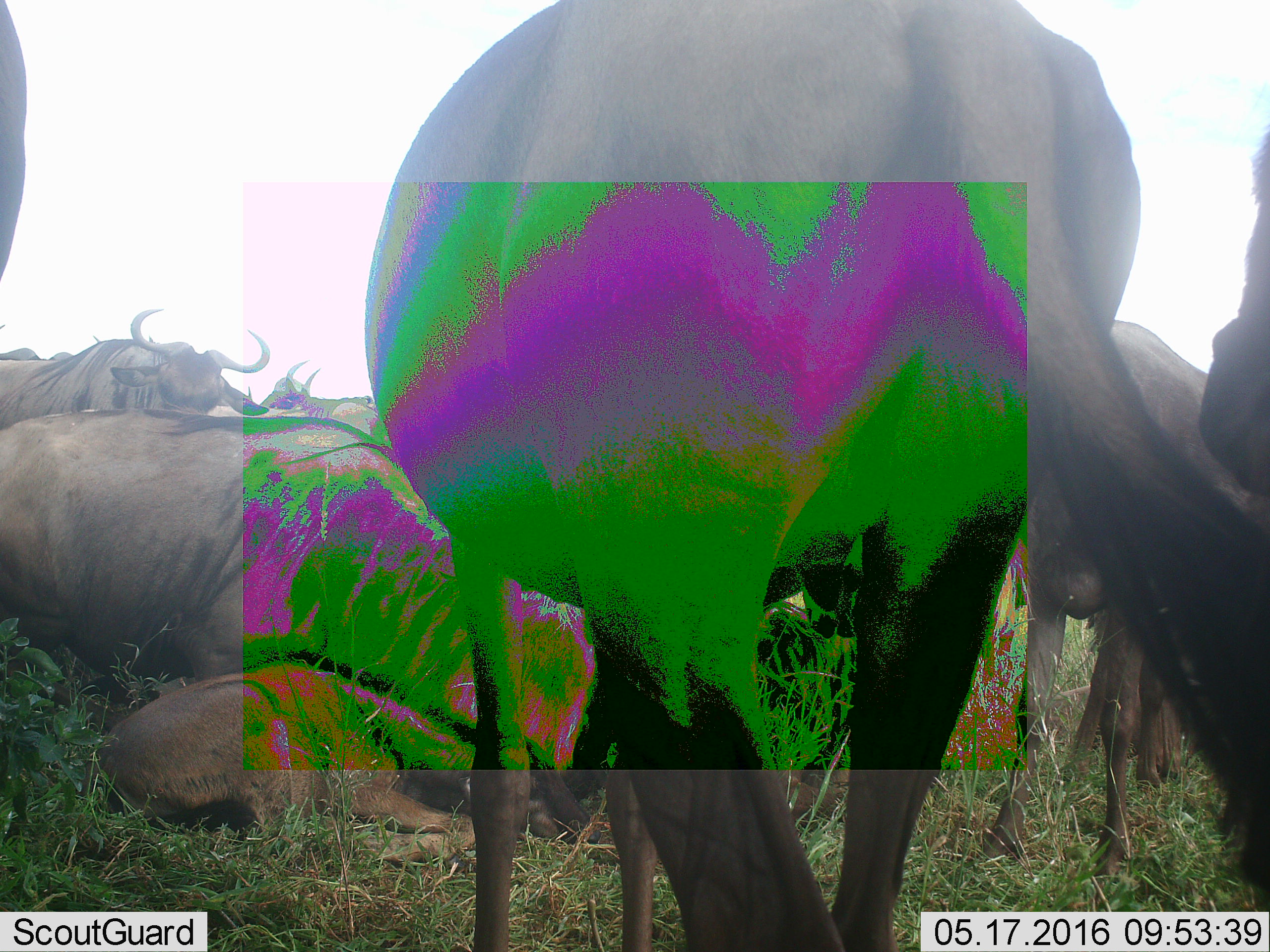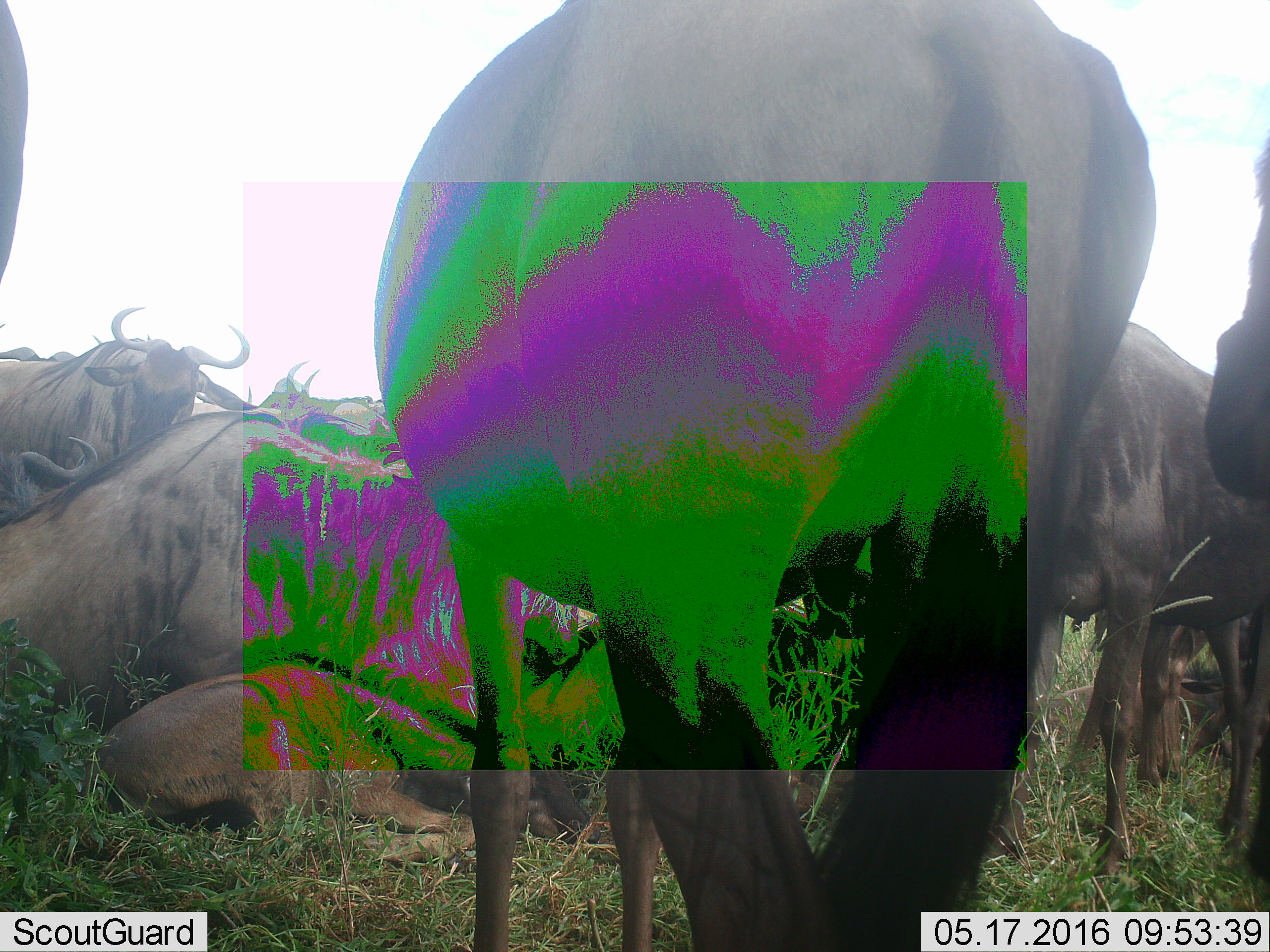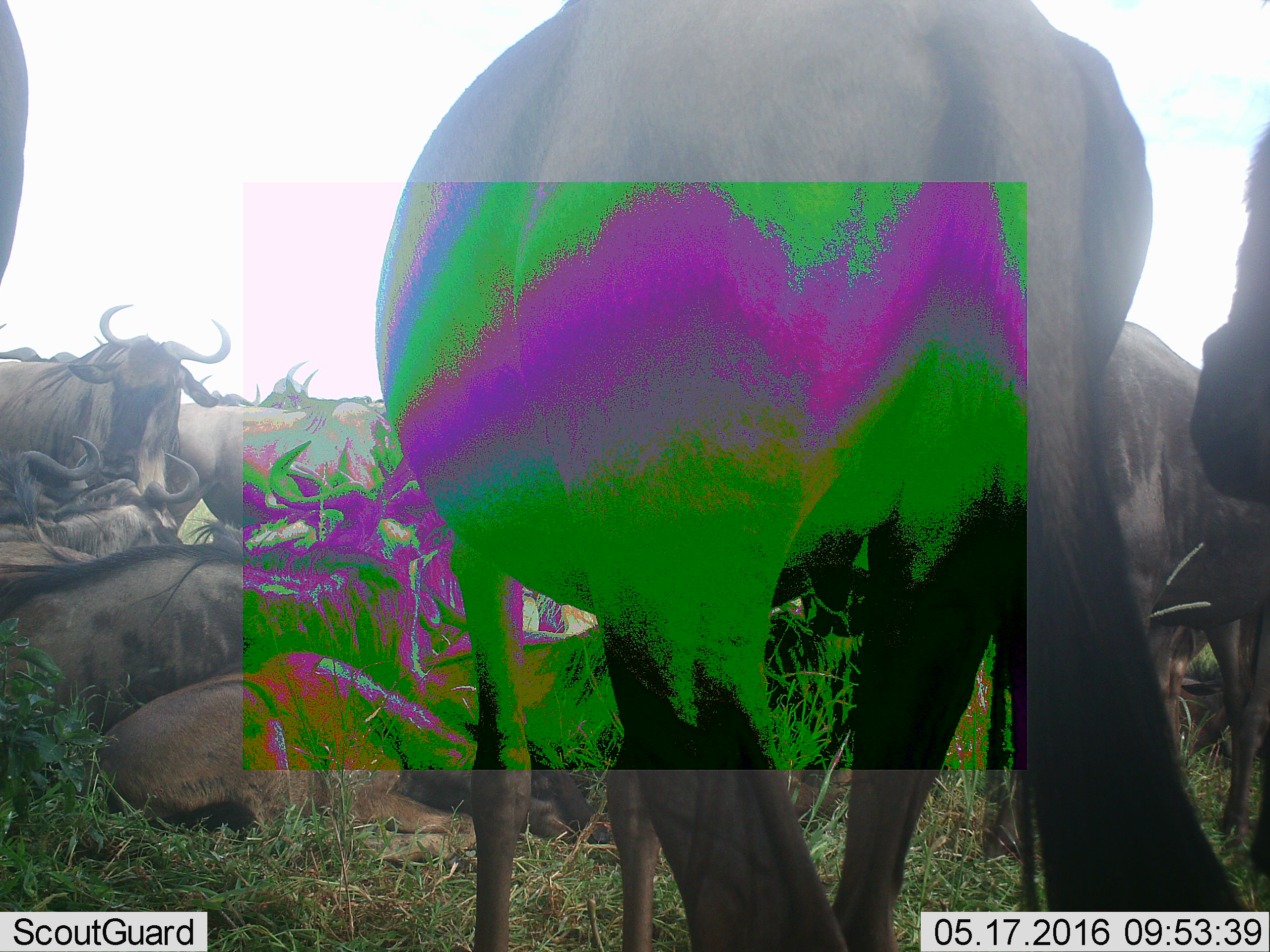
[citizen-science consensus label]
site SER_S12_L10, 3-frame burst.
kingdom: Animalia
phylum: Chordata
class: Mammalia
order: Artiodactyla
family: Bovidae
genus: Connochaetes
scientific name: Connochaetes taurinus taurinus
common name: blue wildebeest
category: wildebeestblue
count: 11-50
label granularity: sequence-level